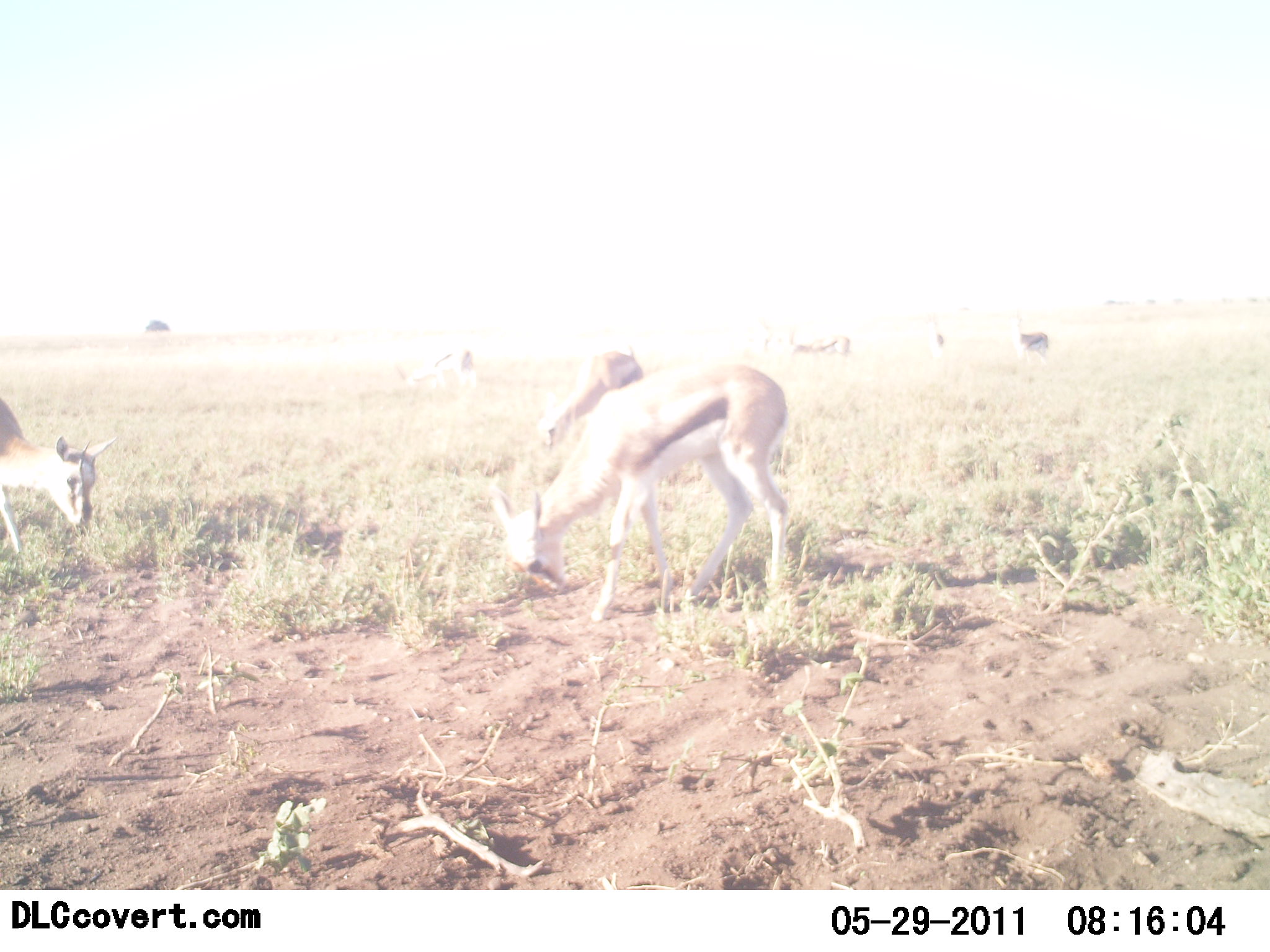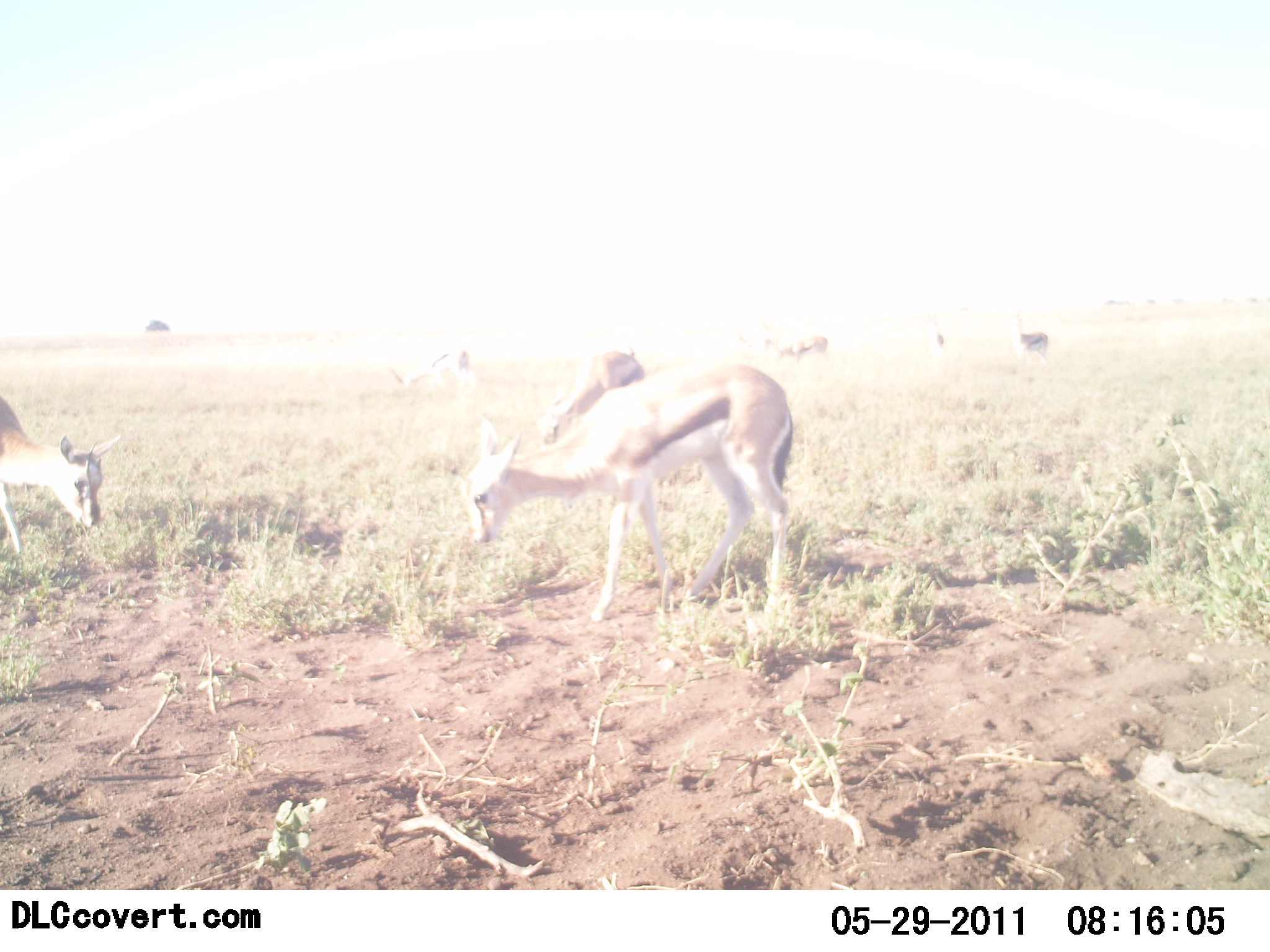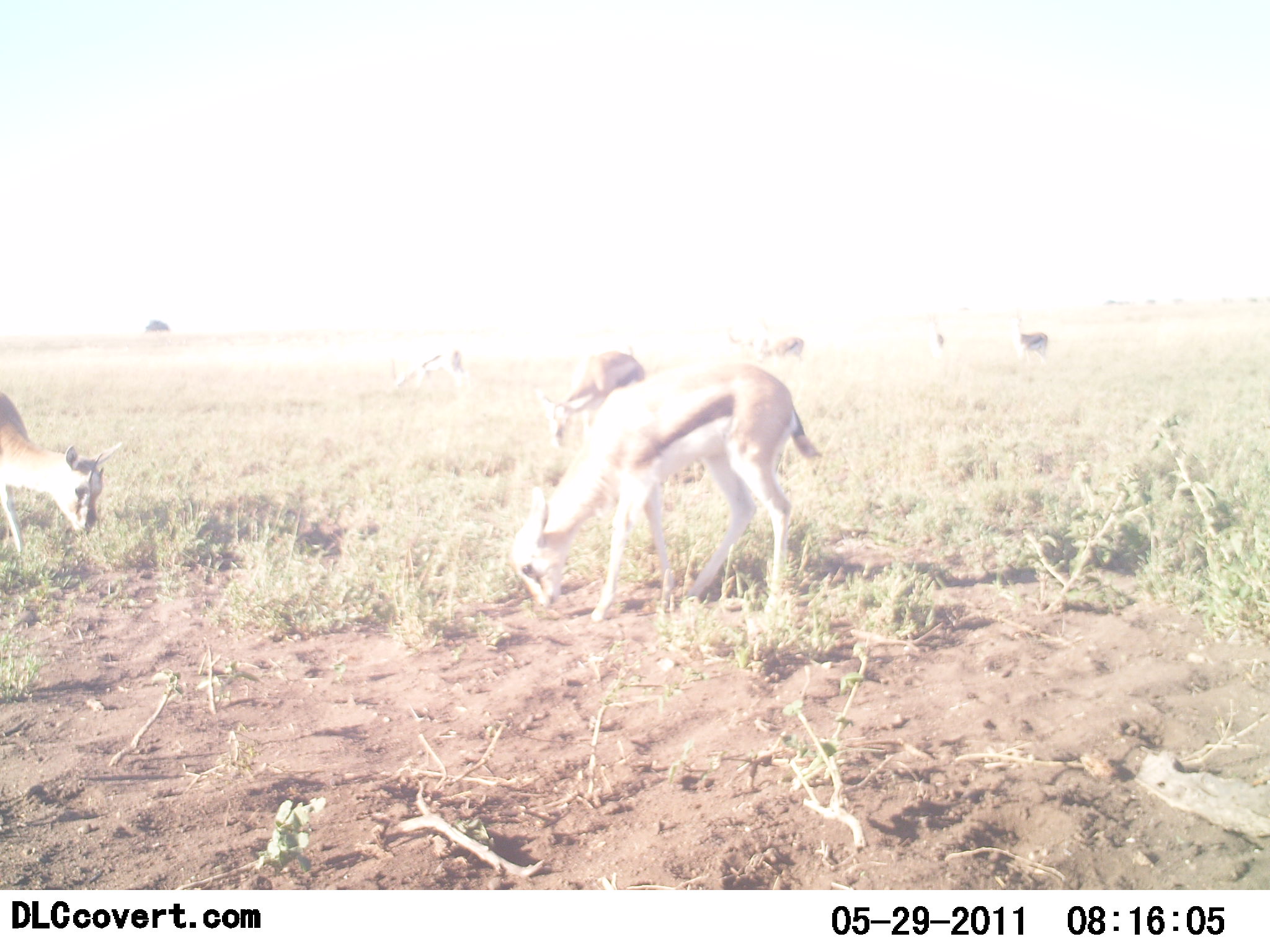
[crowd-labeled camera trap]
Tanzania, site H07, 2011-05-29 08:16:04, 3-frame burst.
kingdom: Animalia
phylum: Chordata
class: Mammalia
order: Artiodactyla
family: Bovidae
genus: Eudorcas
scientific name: Eudorcas thomsonii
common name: thomson's gazelle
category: gazellethomsons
Gazellethomsons (thomson's gazelle) (Eudorcas thomsonii), count 5. Behavior (volunteer vote fractions): standing 33%, resting 0%, moving 8%, interacting 0%. Young present (vote fraction): 0%. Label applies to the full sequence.